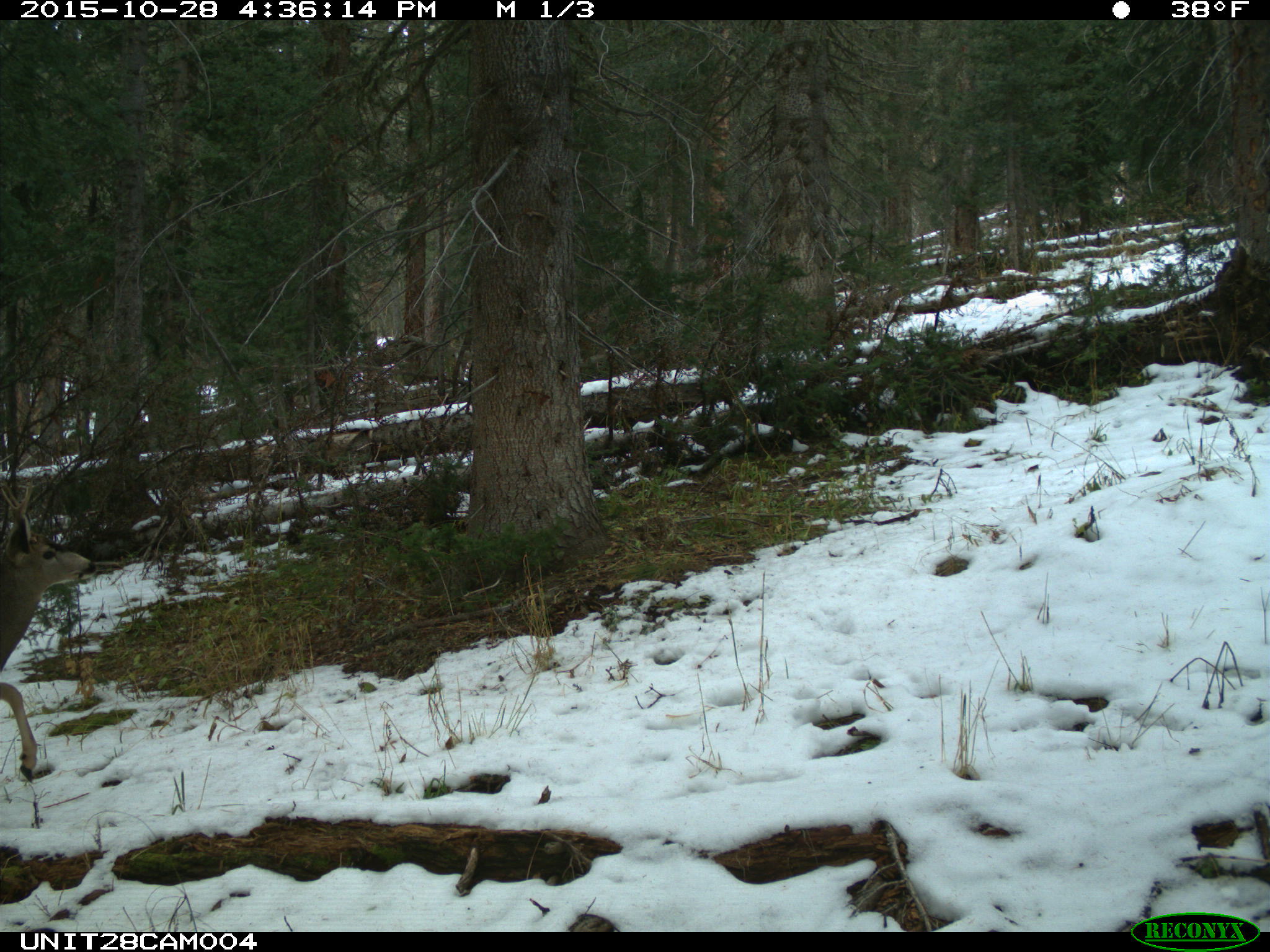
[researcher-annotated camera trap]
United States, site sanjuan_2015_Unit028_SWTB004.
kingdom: Animalia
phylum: Chordata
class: Mammalia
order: Artiodactyla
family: Cervidae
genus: Odocoileus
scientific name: Odocoileus hemionus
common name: mule deer